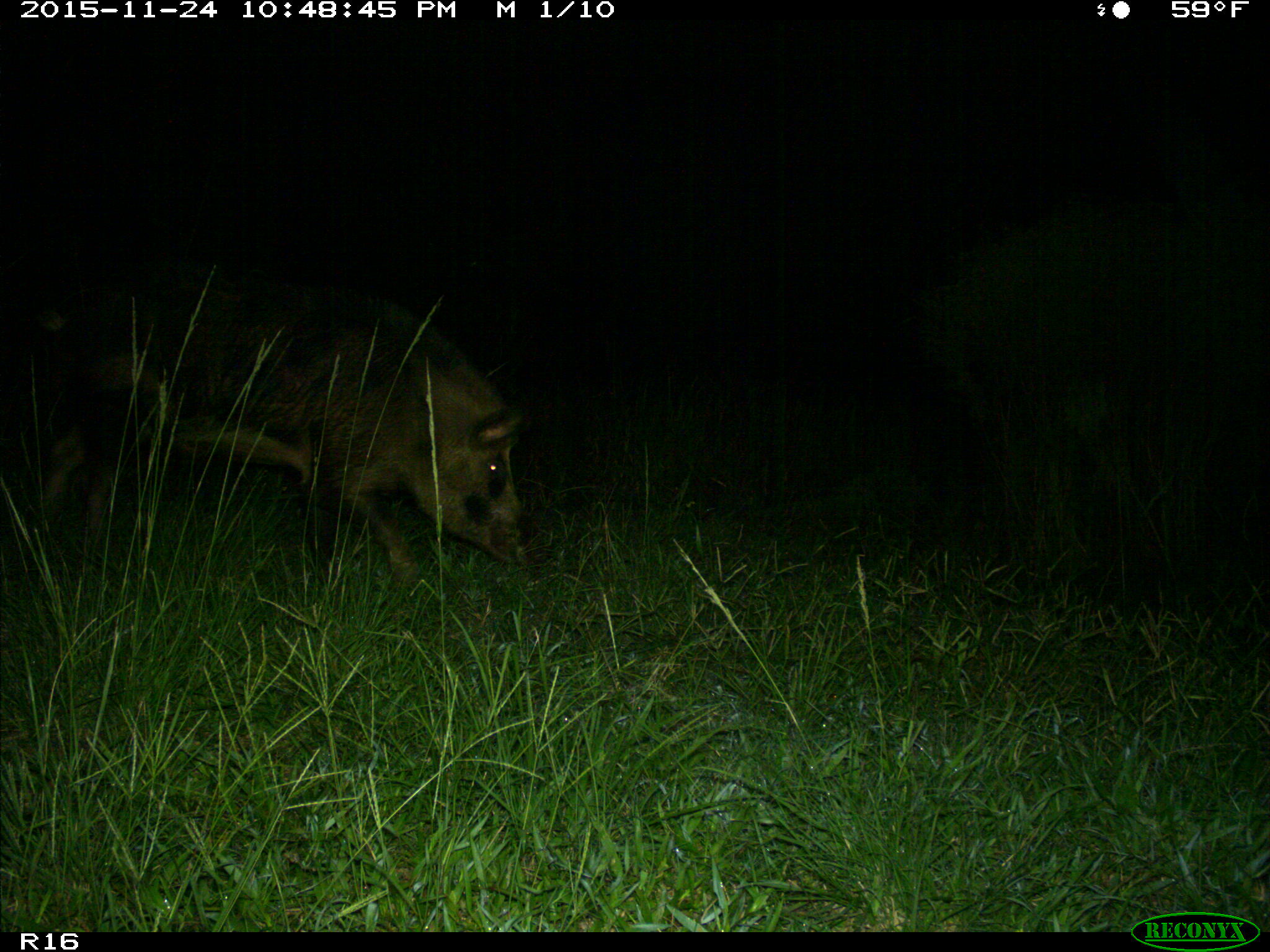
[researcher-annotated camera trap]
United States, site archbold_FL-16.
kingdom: Animalia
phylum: Chordata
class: Mammalia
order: Artiodactyla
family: Suidae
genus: Sus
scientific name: Sus scrofa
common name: wild boar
Sus scrofa (wild boar).